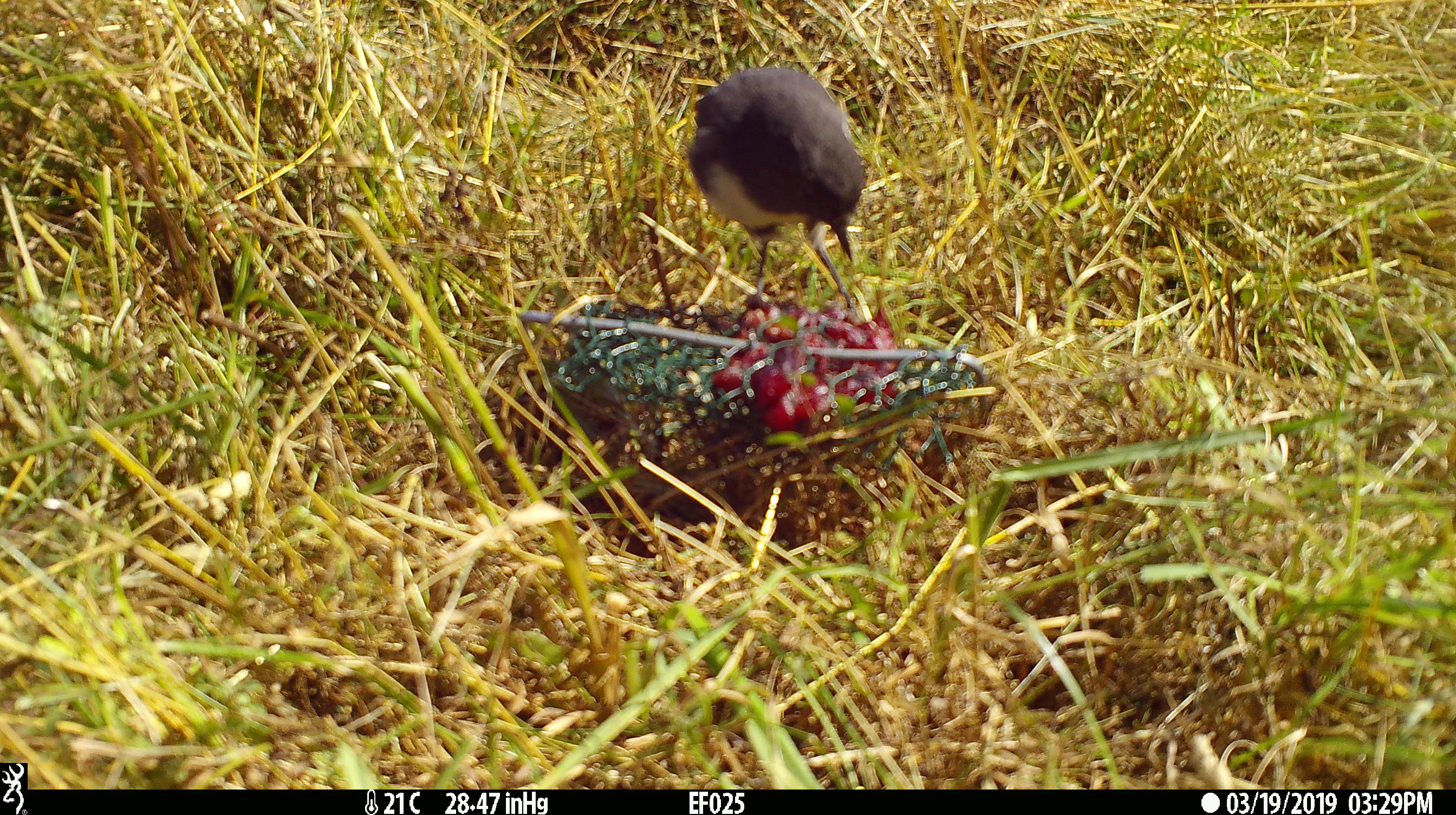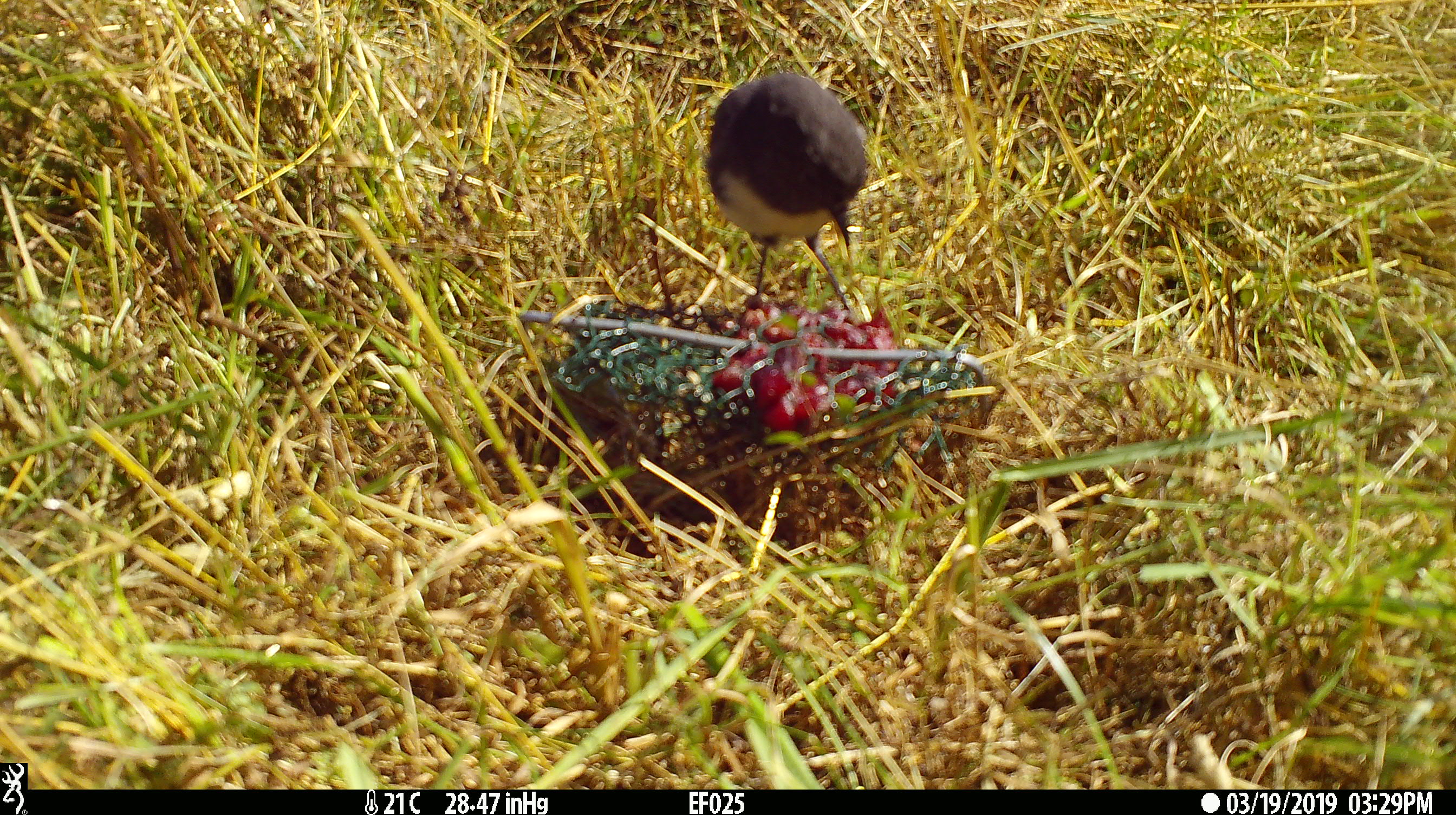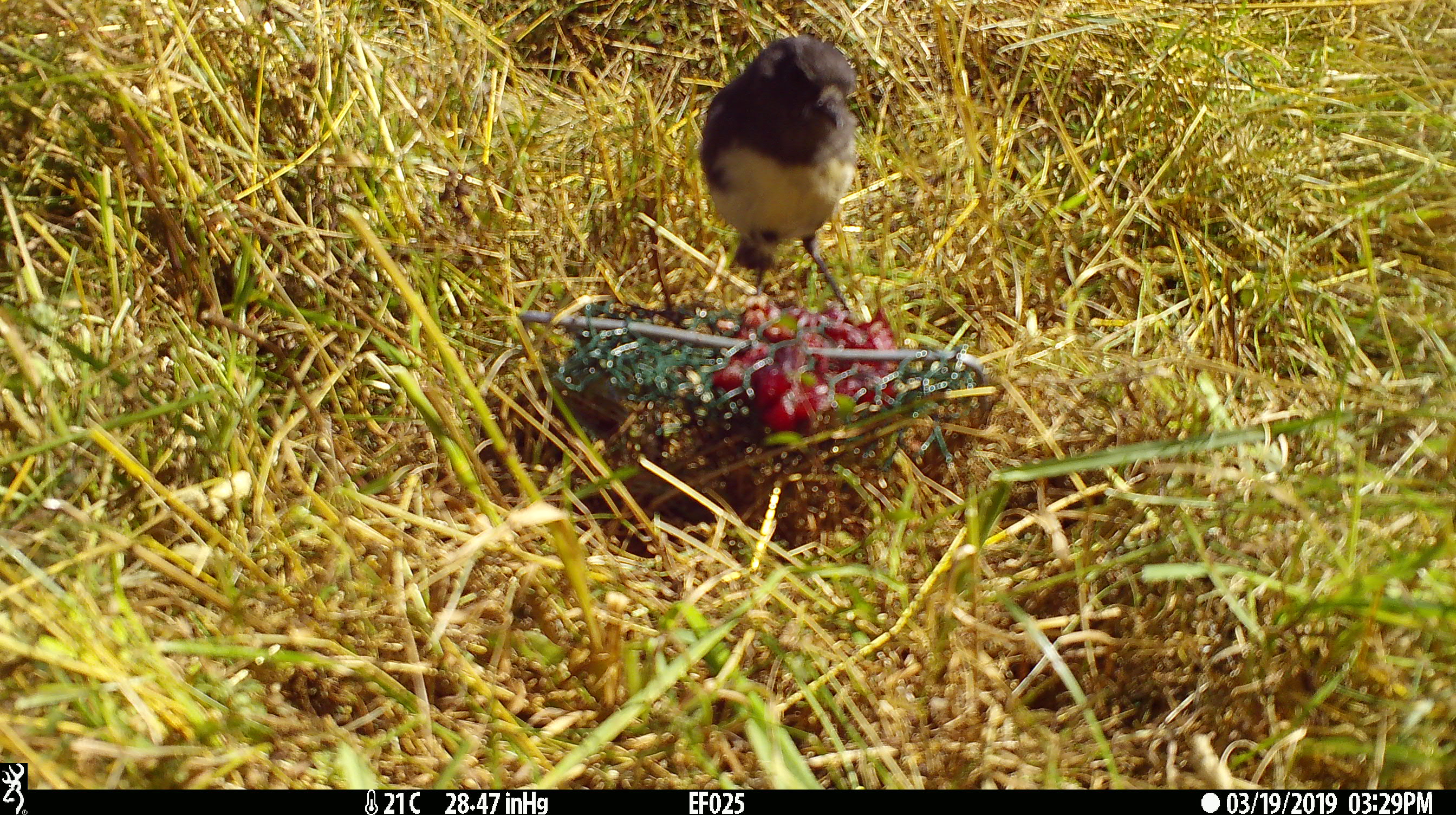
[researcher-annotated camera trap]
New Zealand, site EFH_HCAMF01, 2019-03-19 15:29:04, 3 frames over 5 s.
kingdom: Animalia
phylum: Chordata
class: Aves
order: Passeriformes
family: Petroicidae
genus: Petroica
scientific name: Petroica australis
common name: new zealand robin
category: robin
Robin (new zealand robin) (Petroica australis).